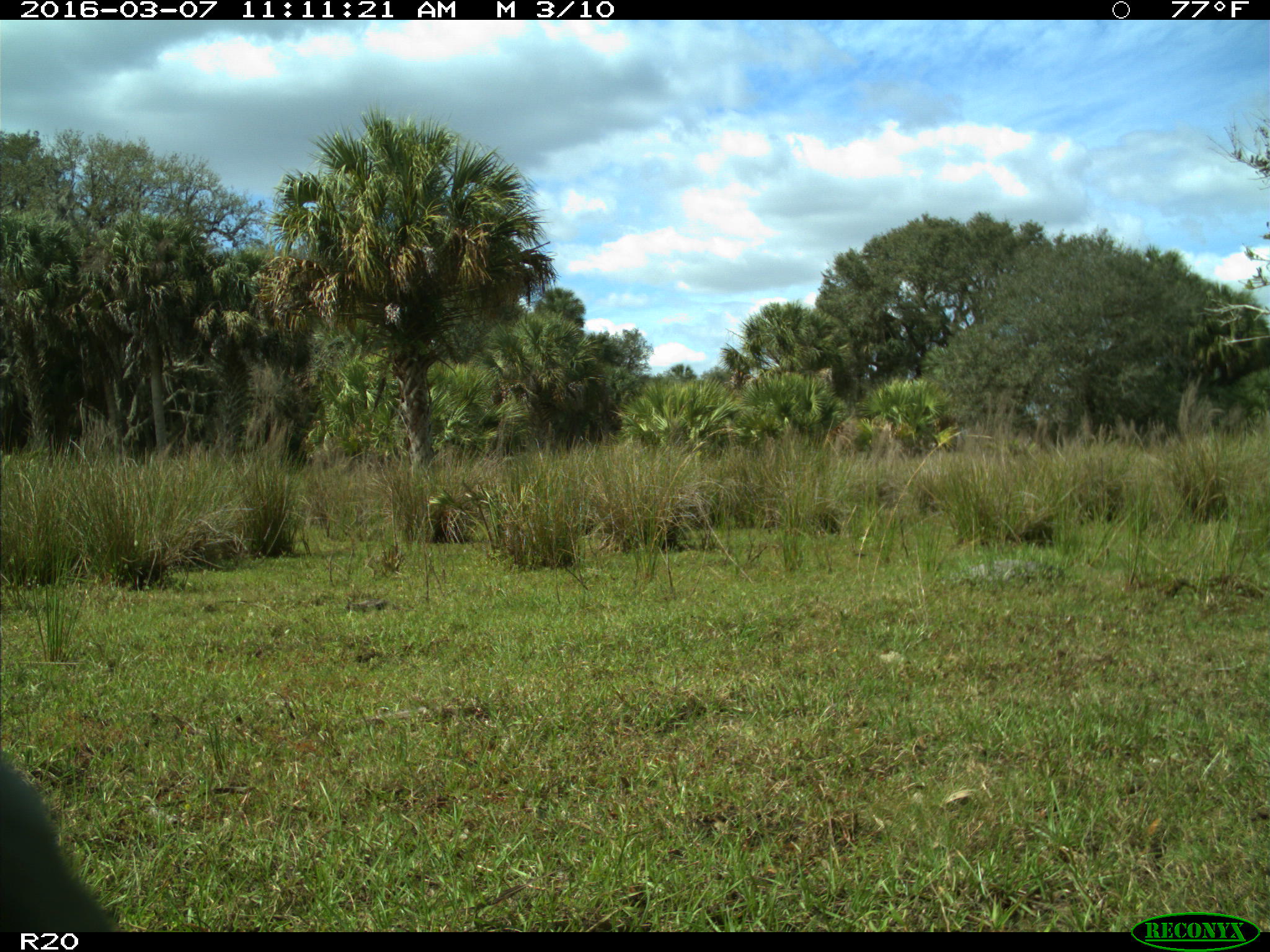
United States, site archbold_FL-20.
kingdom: Animalia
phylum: Chordata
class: Mammalia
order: Artiodactyla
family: Bovidae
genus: Bos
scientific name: Bos taurus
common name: domestic cow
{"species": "Bos taurus (domestic cow)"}